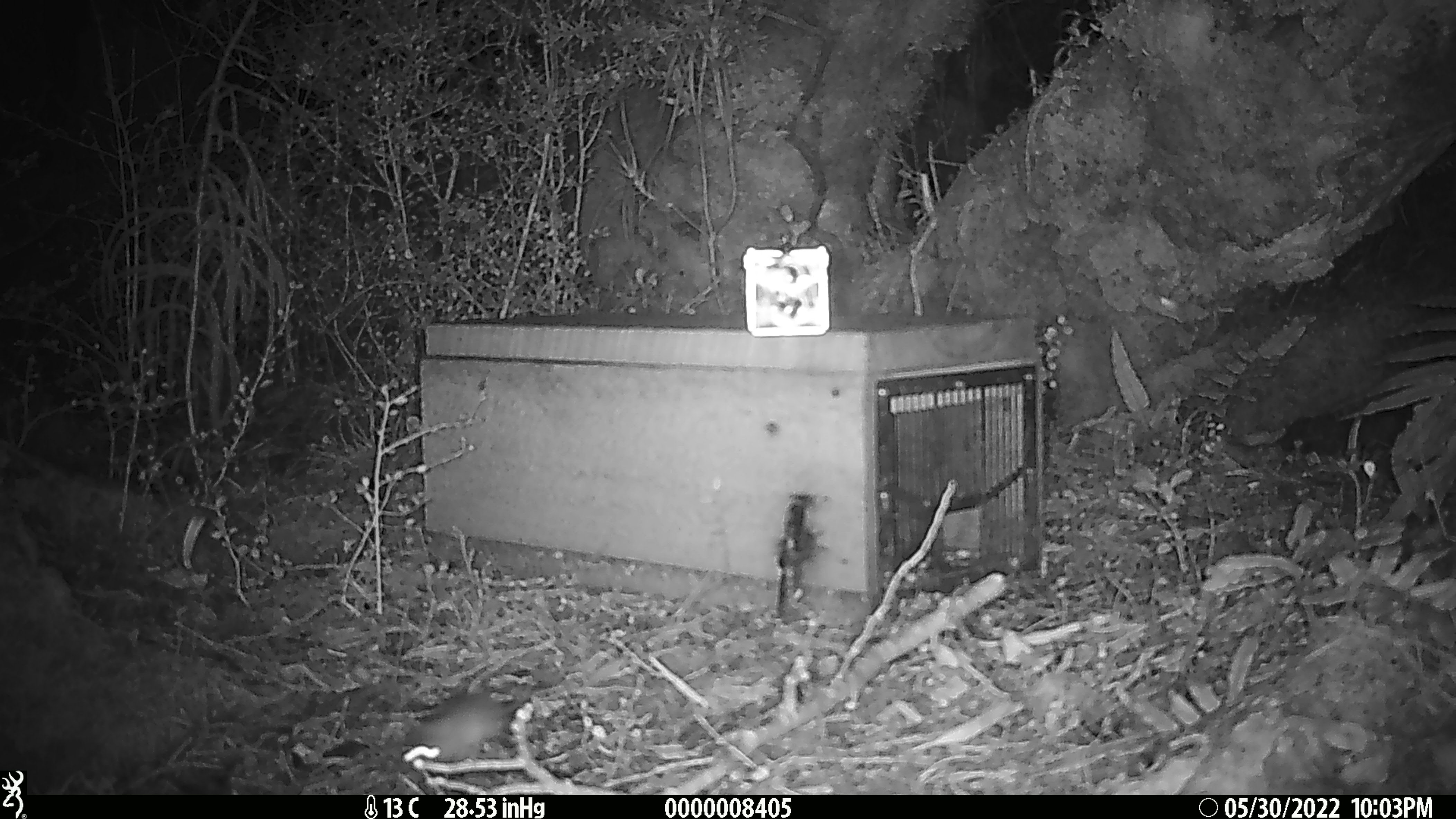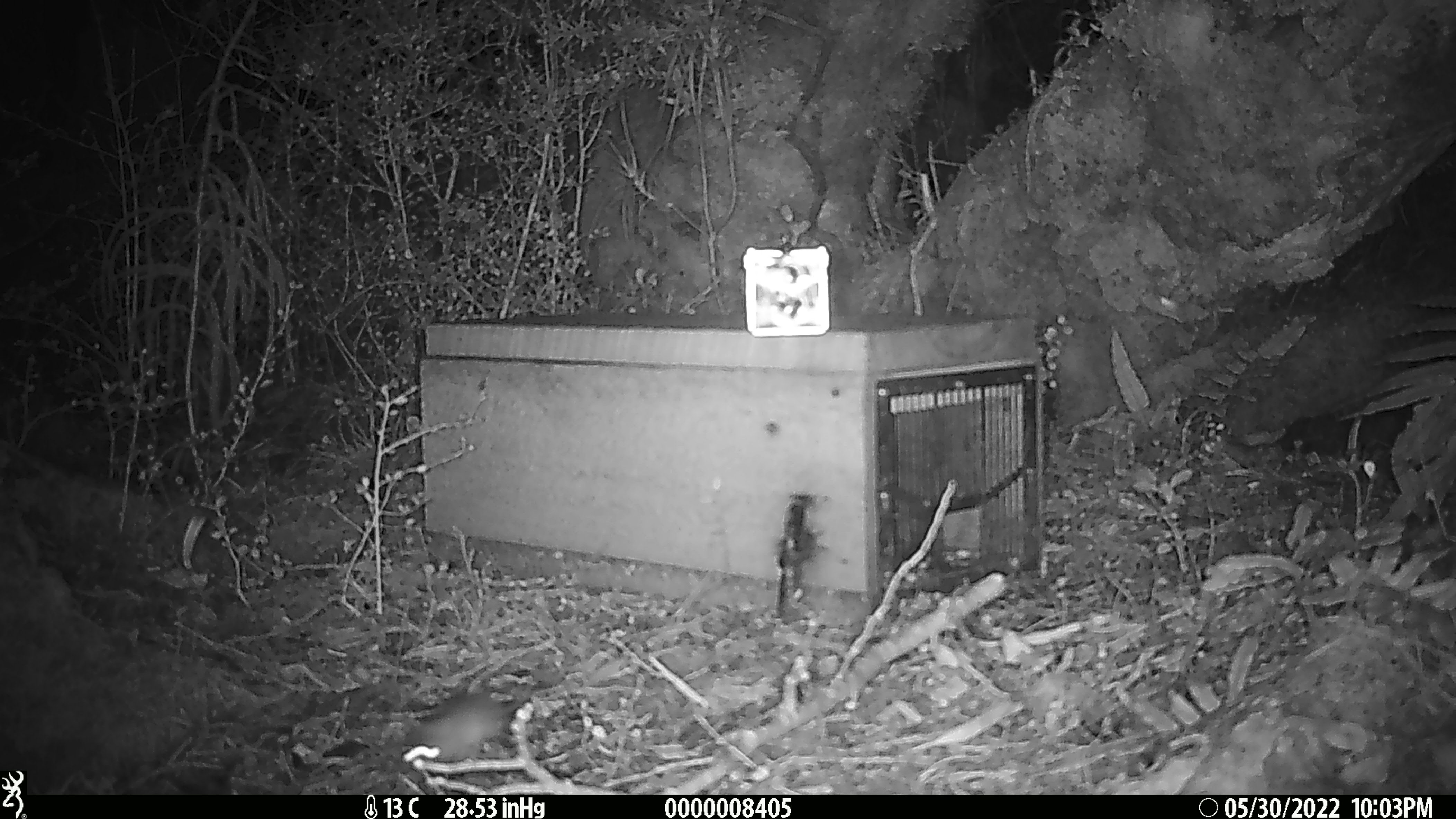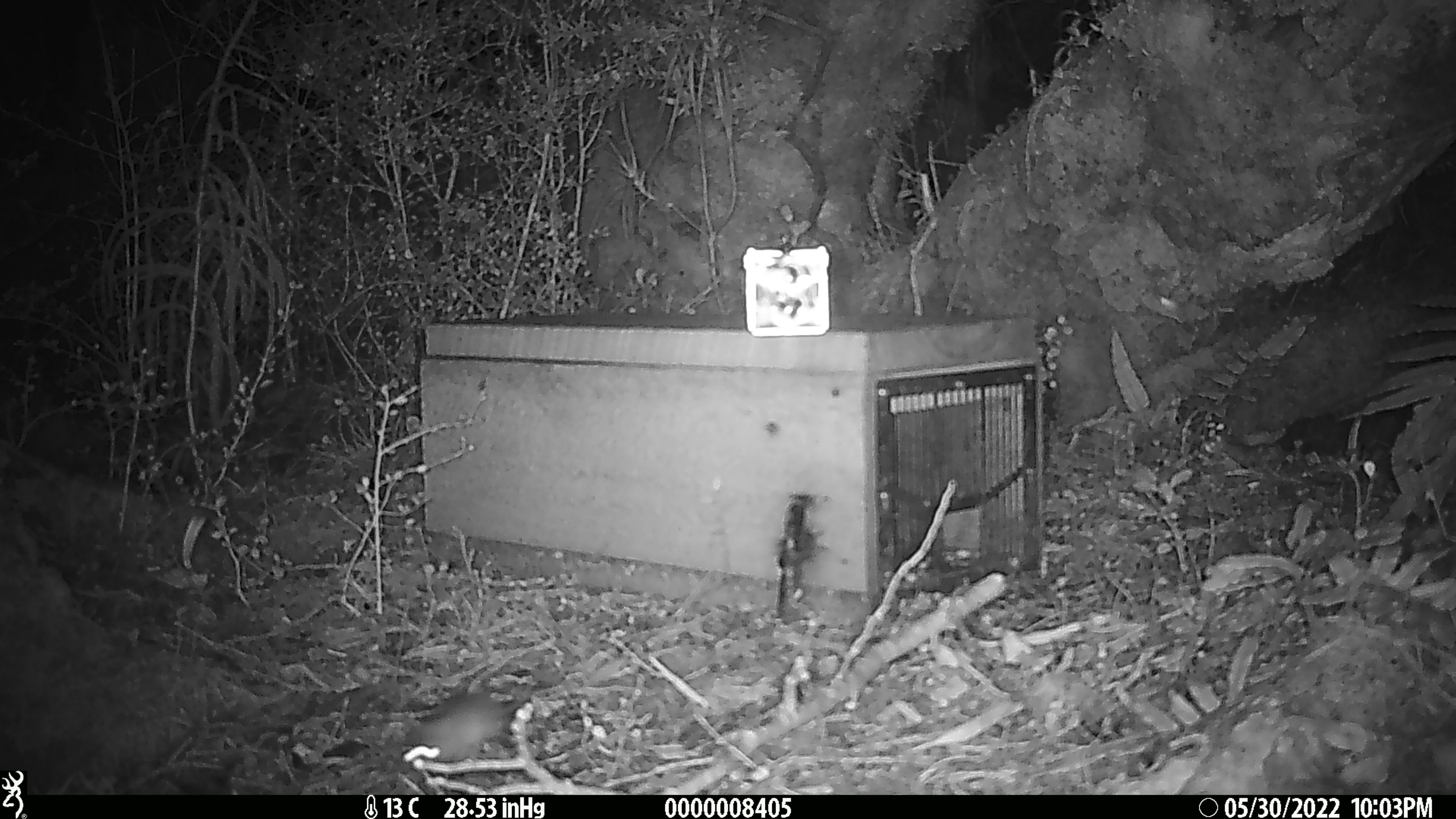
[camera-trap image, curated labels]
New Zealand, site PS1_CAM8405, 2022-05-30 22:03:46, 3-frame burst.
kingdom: Animalia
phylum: Chordata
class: Mammalia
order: Rodentia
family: Muridae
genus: Mus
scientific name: Mus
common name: mouse